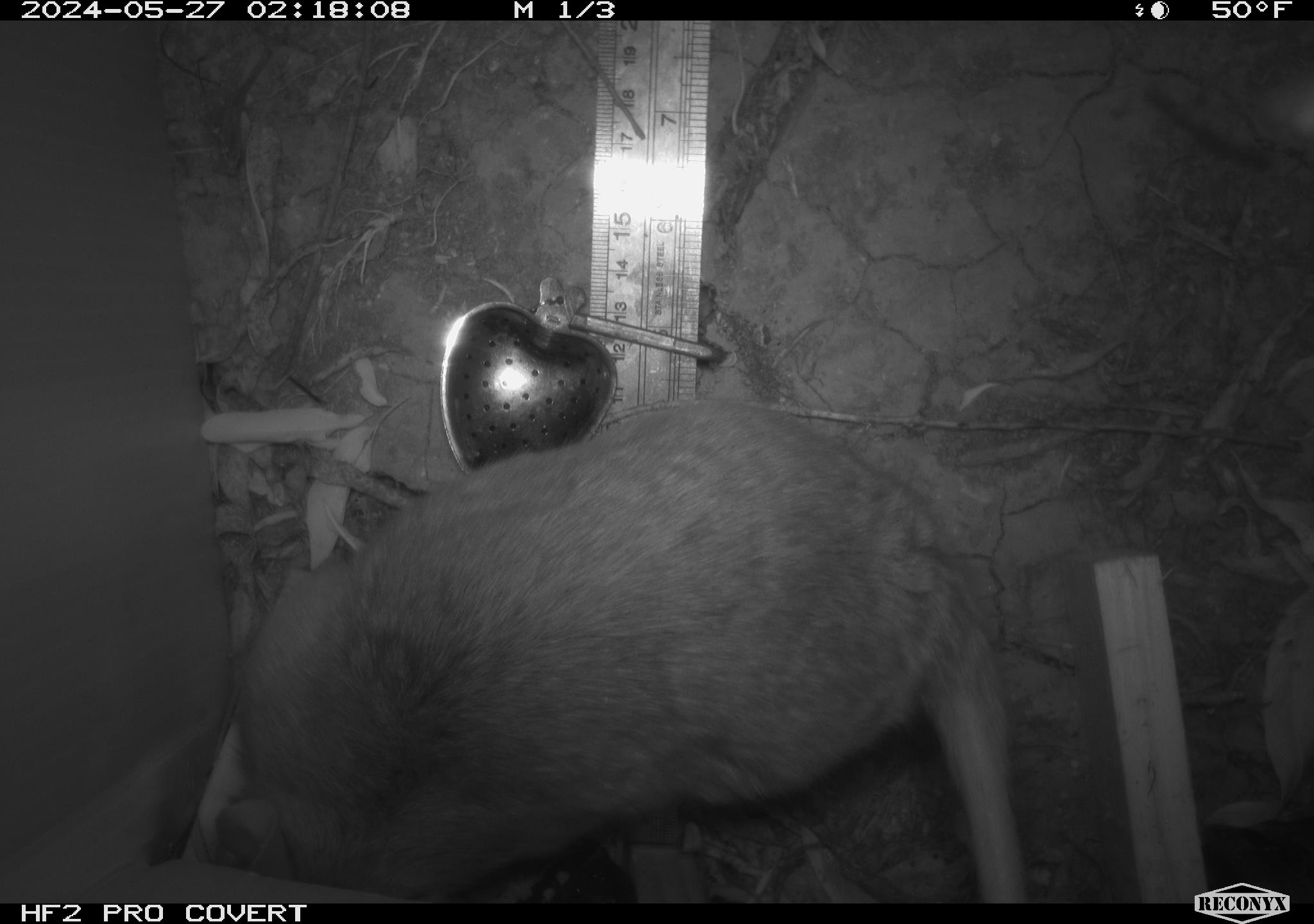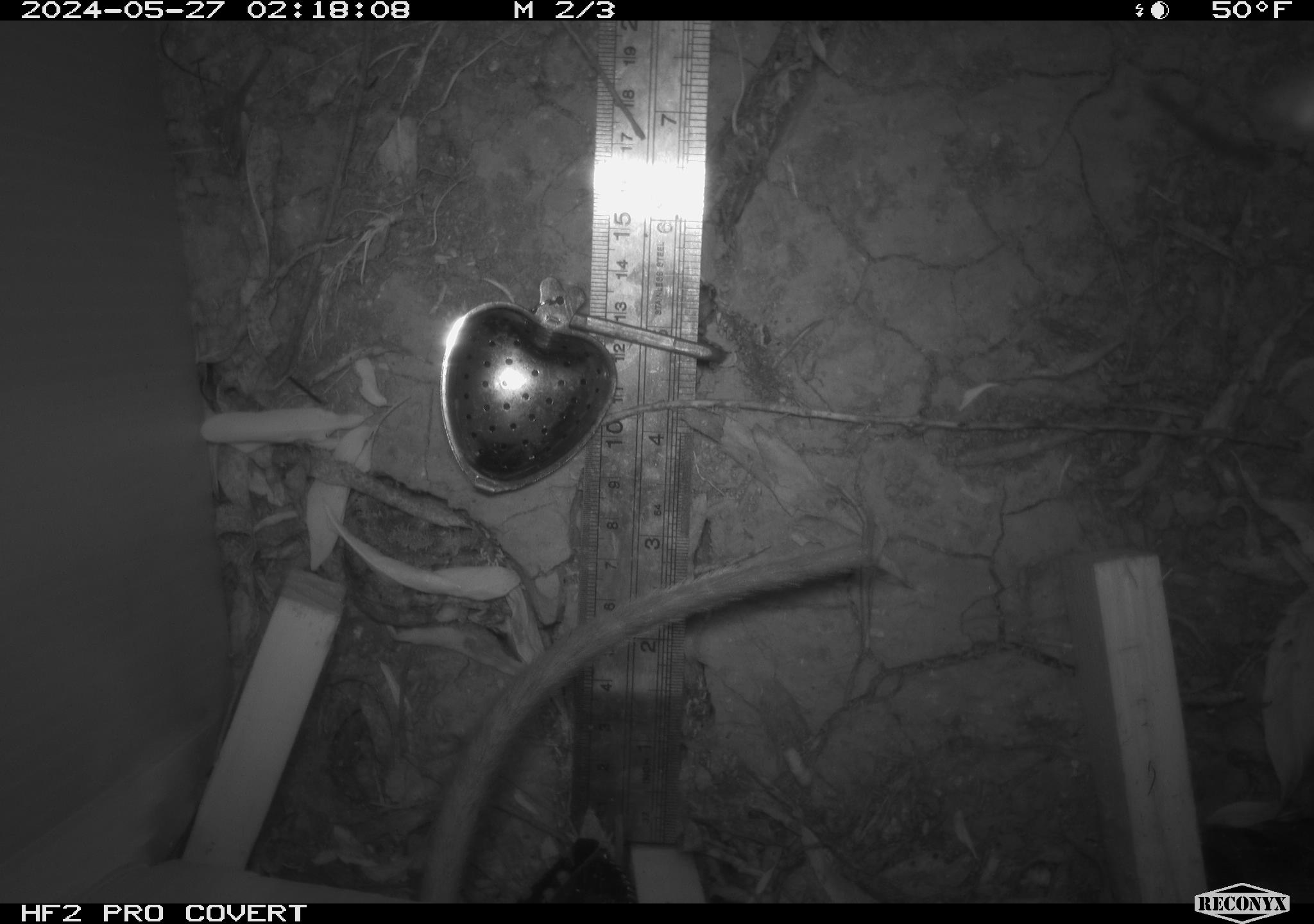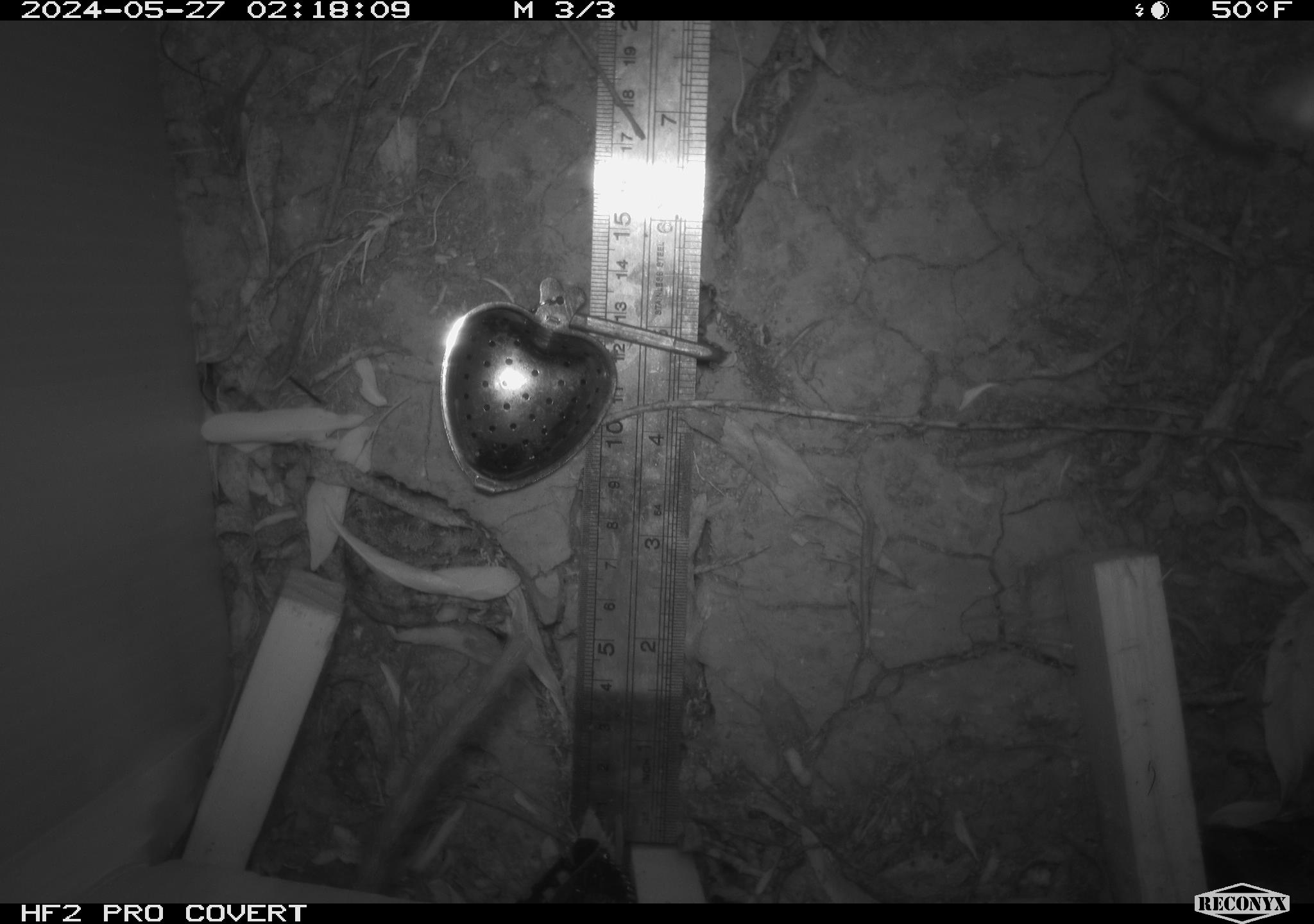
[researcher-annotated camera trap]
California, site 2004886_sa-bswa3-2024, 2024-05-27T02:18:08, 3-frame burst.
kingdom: Animalia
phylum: Chordata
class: Mammalia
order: Rodentia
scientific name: Rodentia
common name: woodrat or rat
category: woodrat or rat species